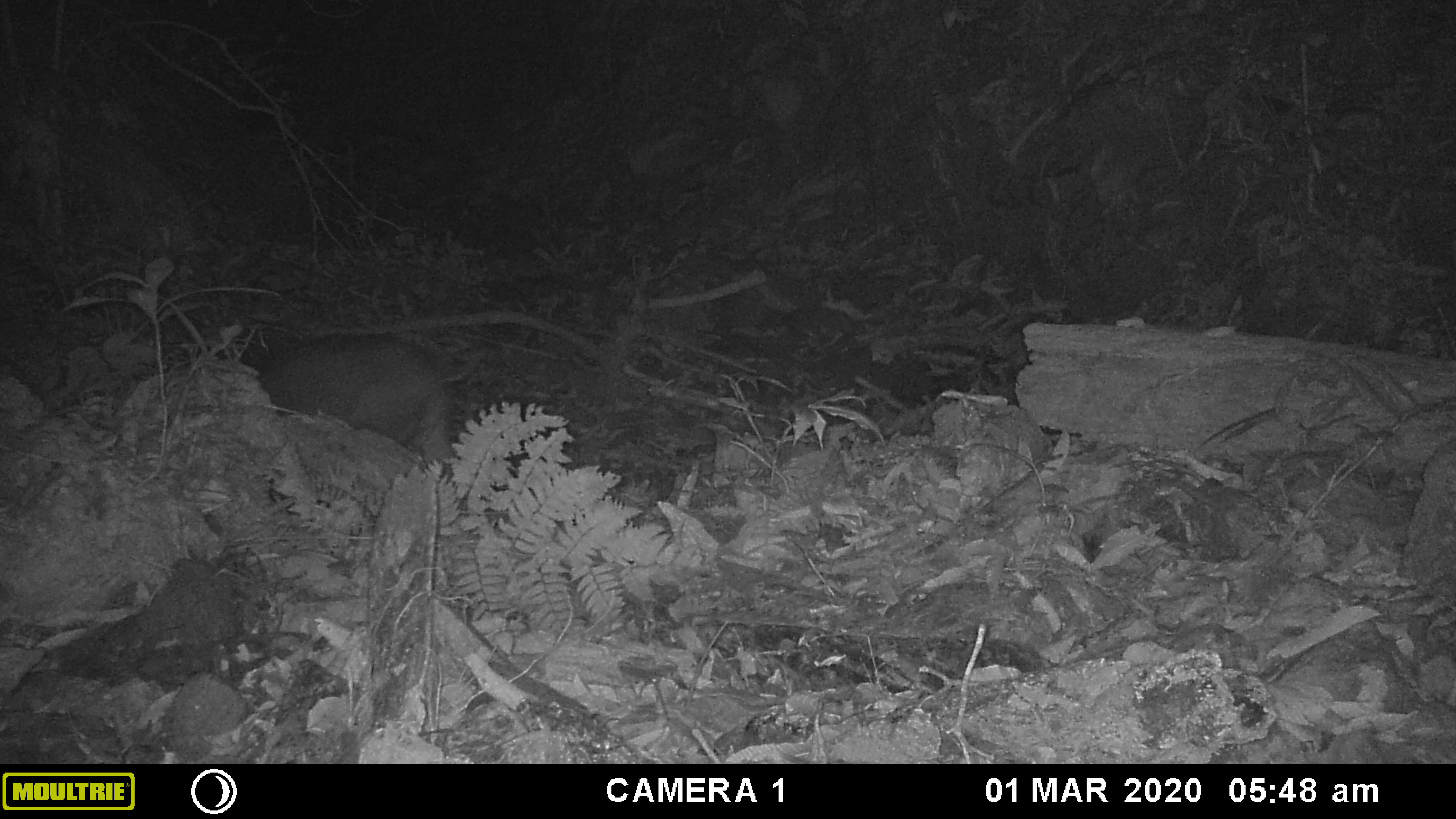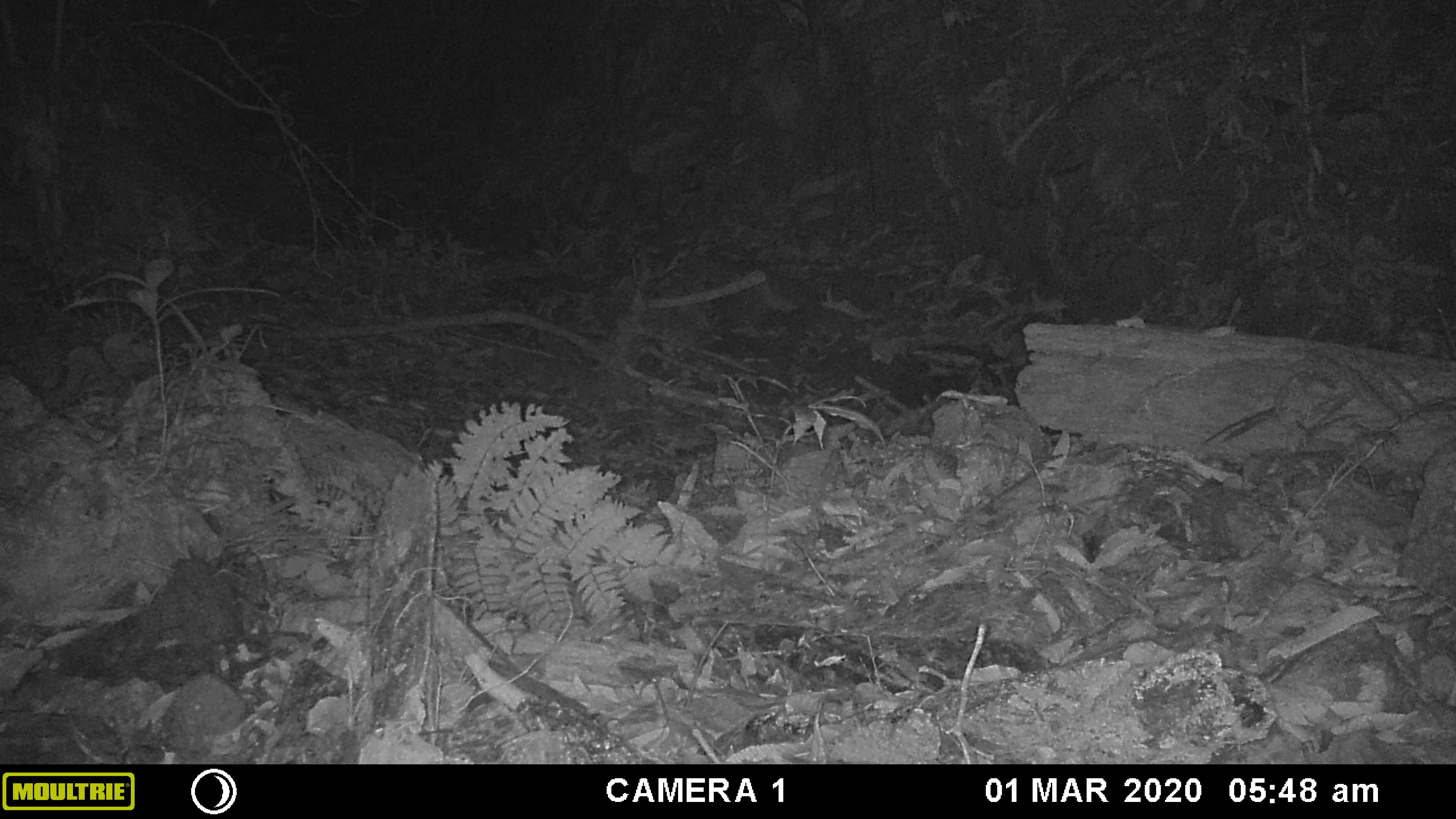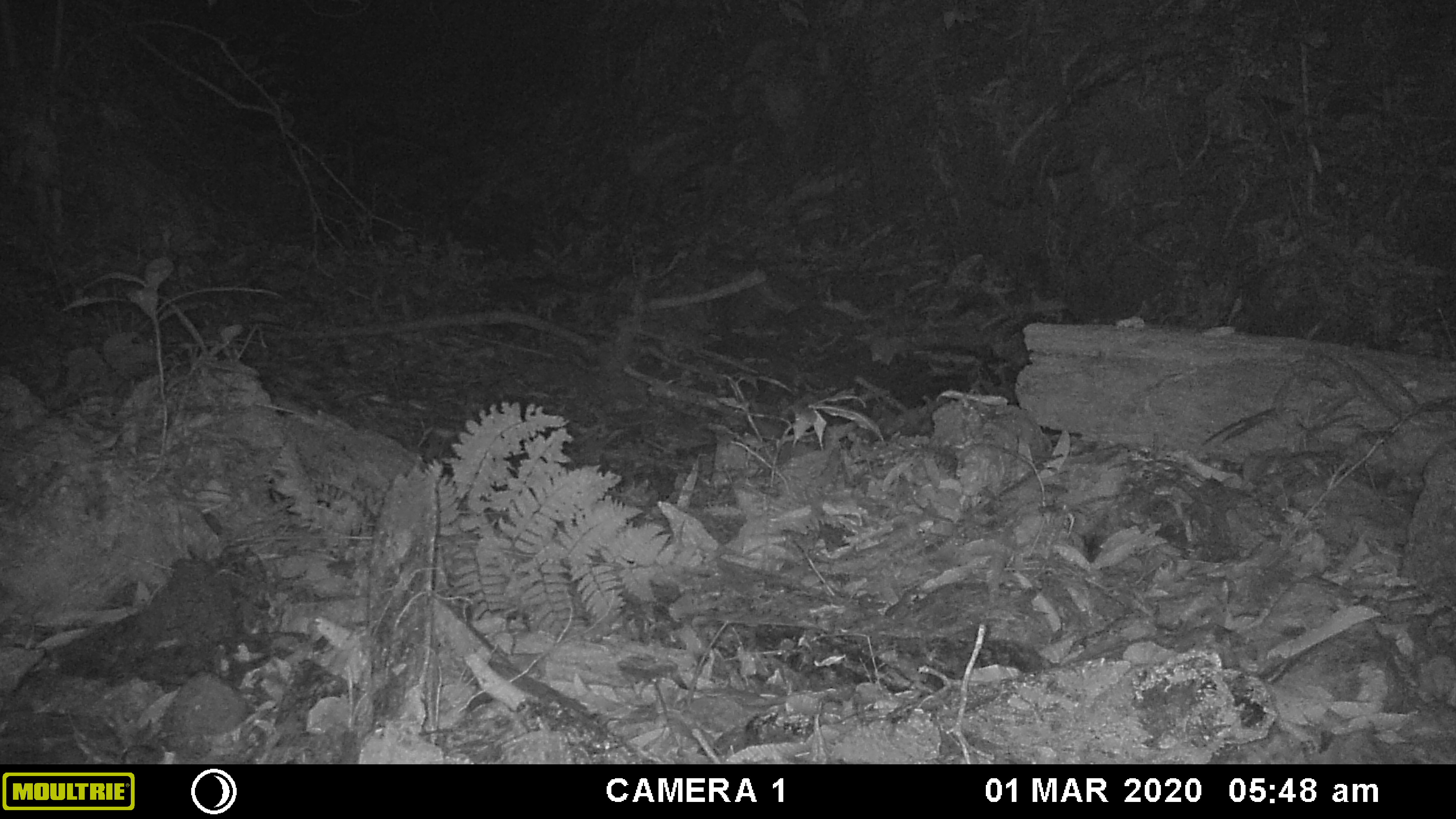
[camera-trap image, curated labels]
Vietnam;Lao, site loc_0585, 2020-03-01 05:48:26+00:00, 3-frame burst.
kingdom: Animalia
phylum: Chordata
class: Mammalia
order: Artiodactyla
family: Suidae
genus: Sus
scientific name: Sus scrofa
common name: eurasian wild pig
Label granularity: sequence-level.